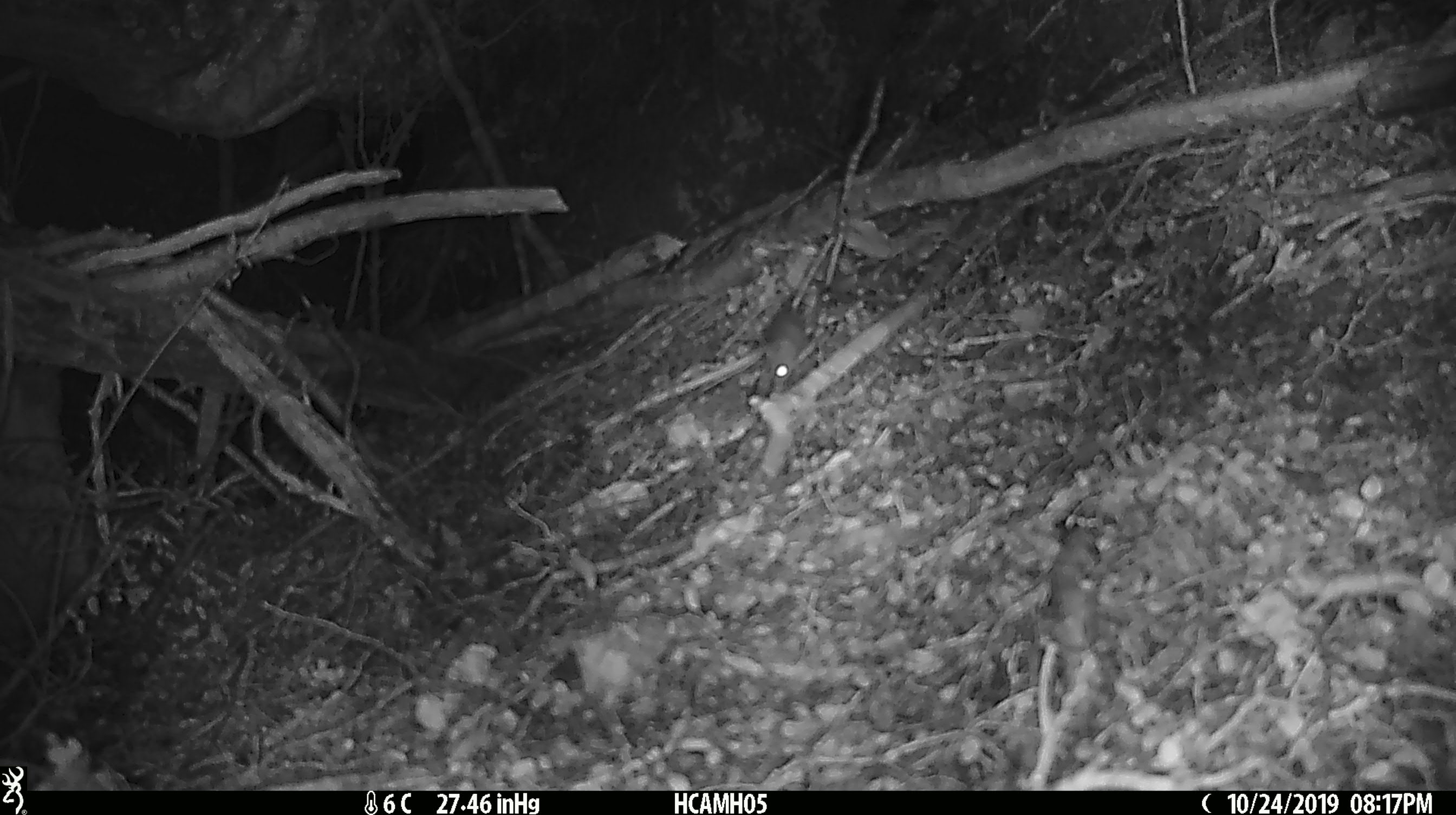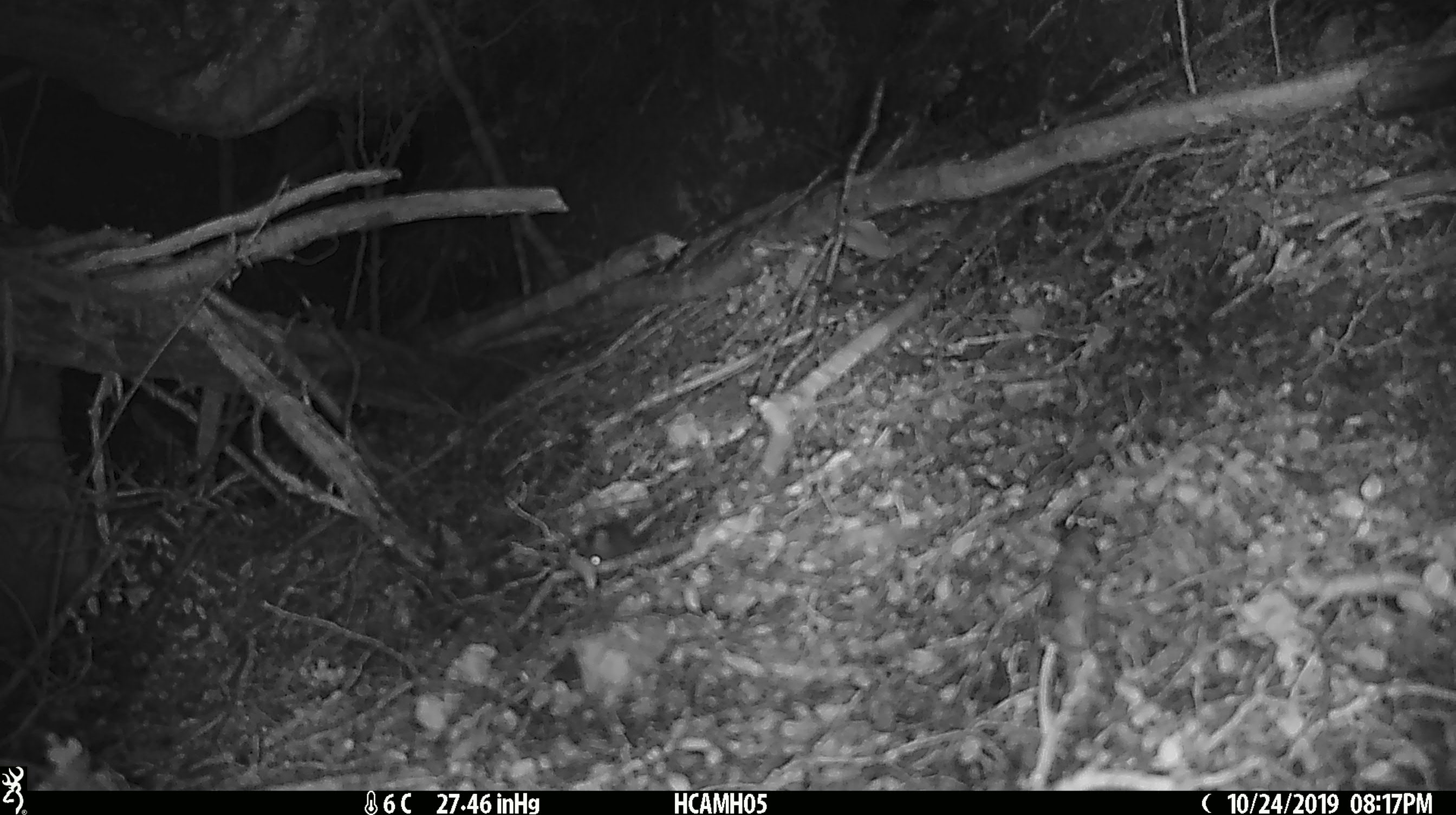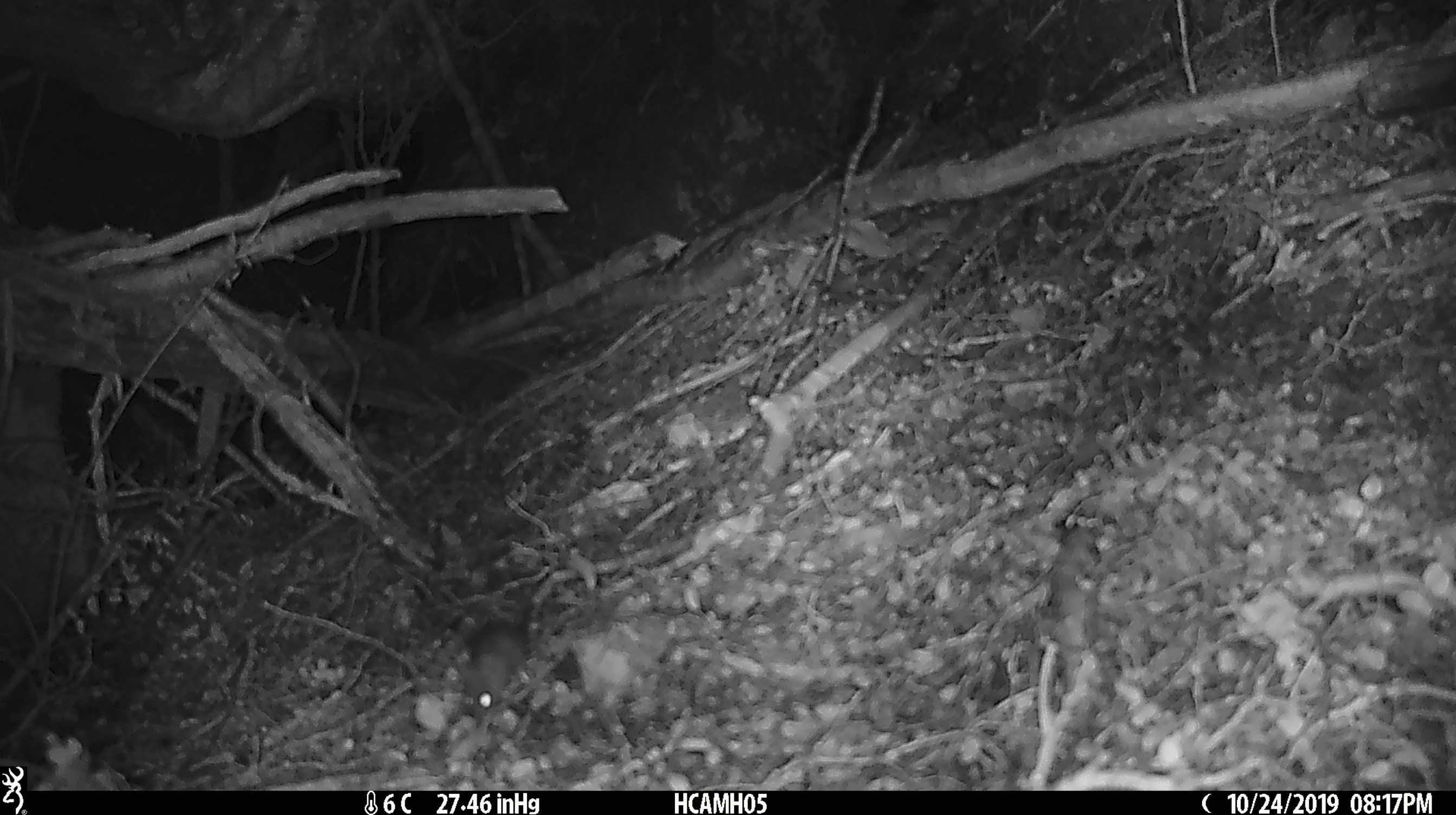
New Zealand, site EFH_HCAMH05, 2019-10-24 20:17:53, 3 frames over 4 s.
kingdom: Animalia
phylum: Chordata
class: Mammalia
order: Rodentia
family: Muridae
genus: Mus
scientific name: Mus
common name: mouse